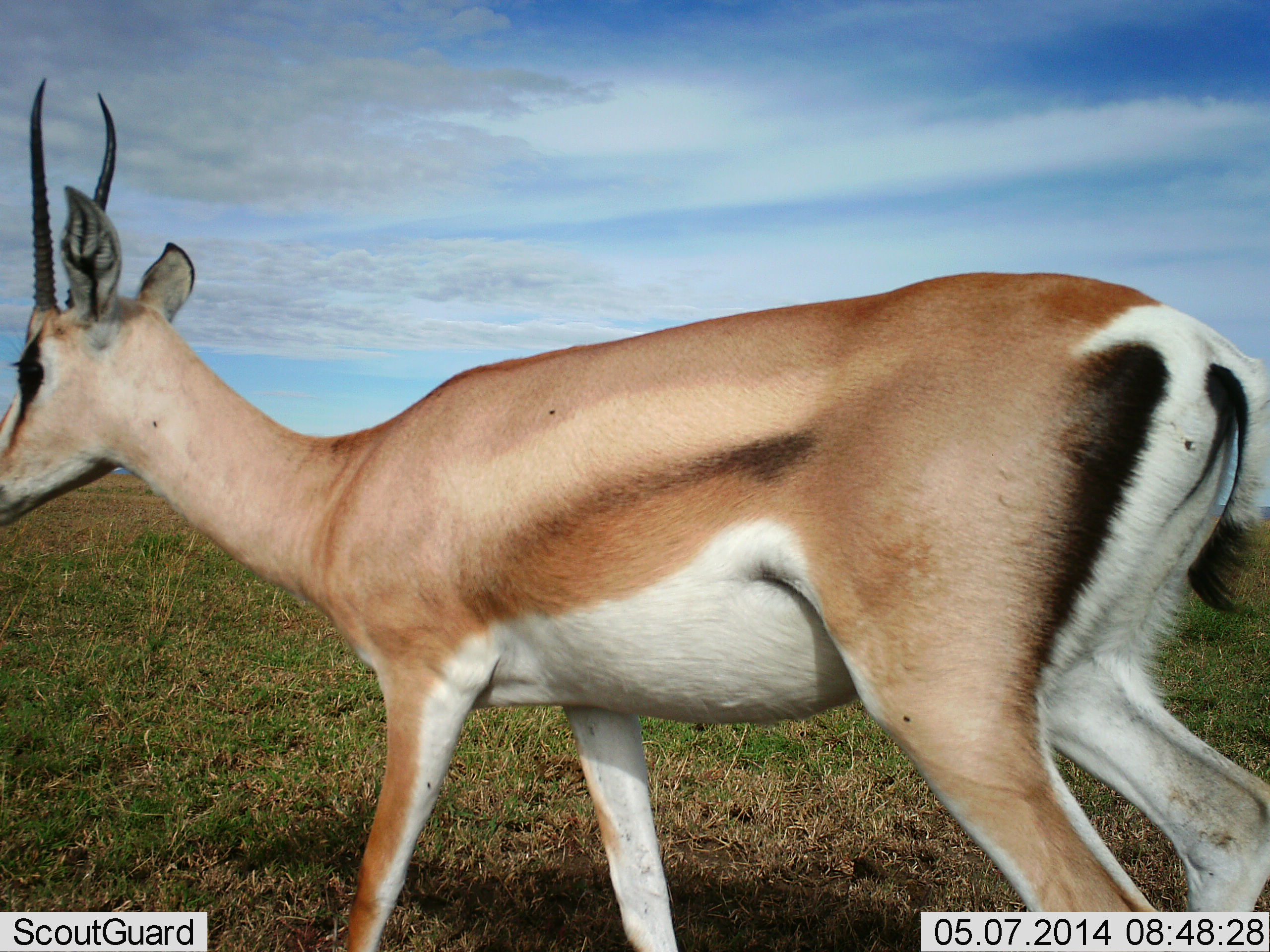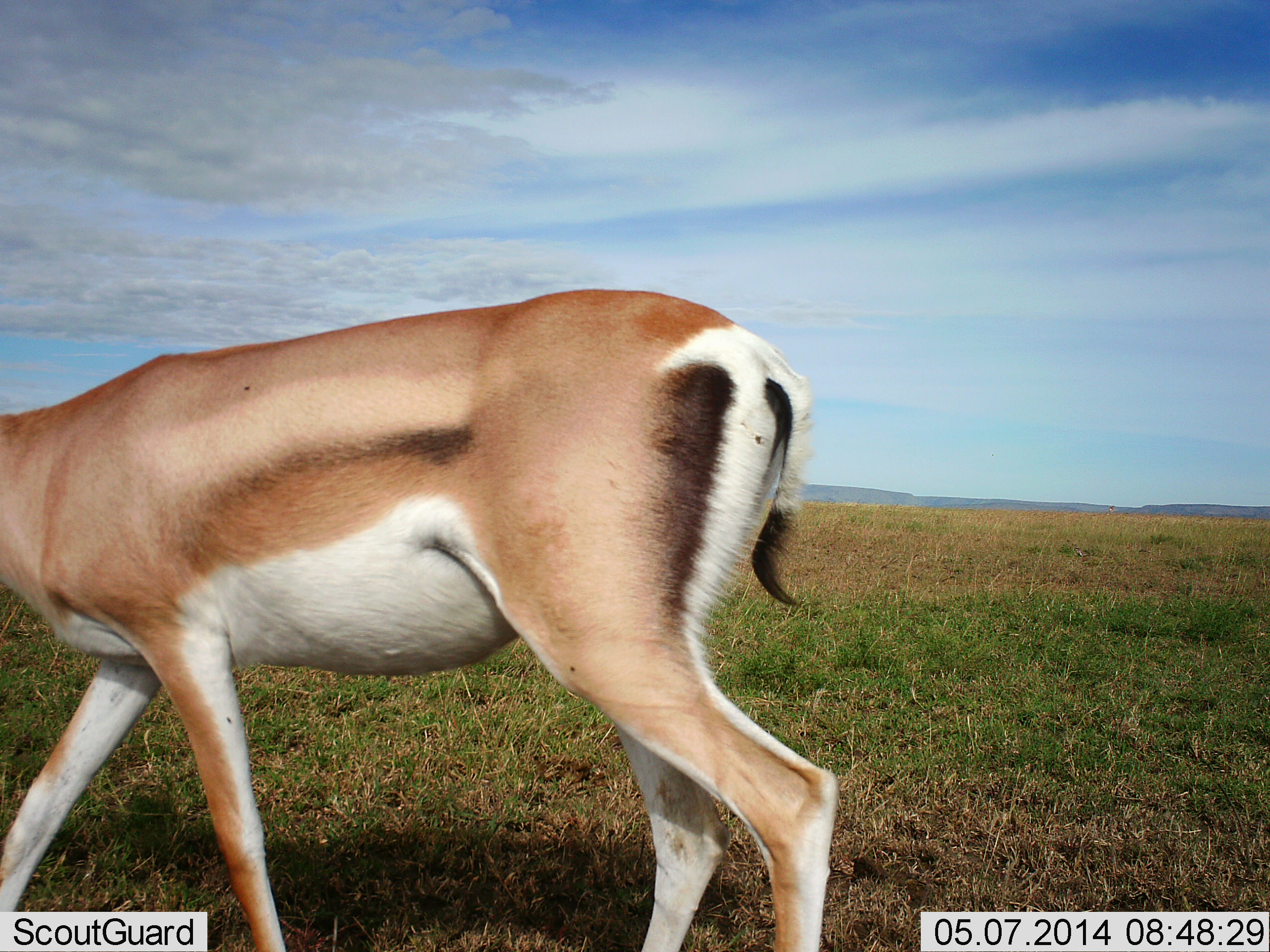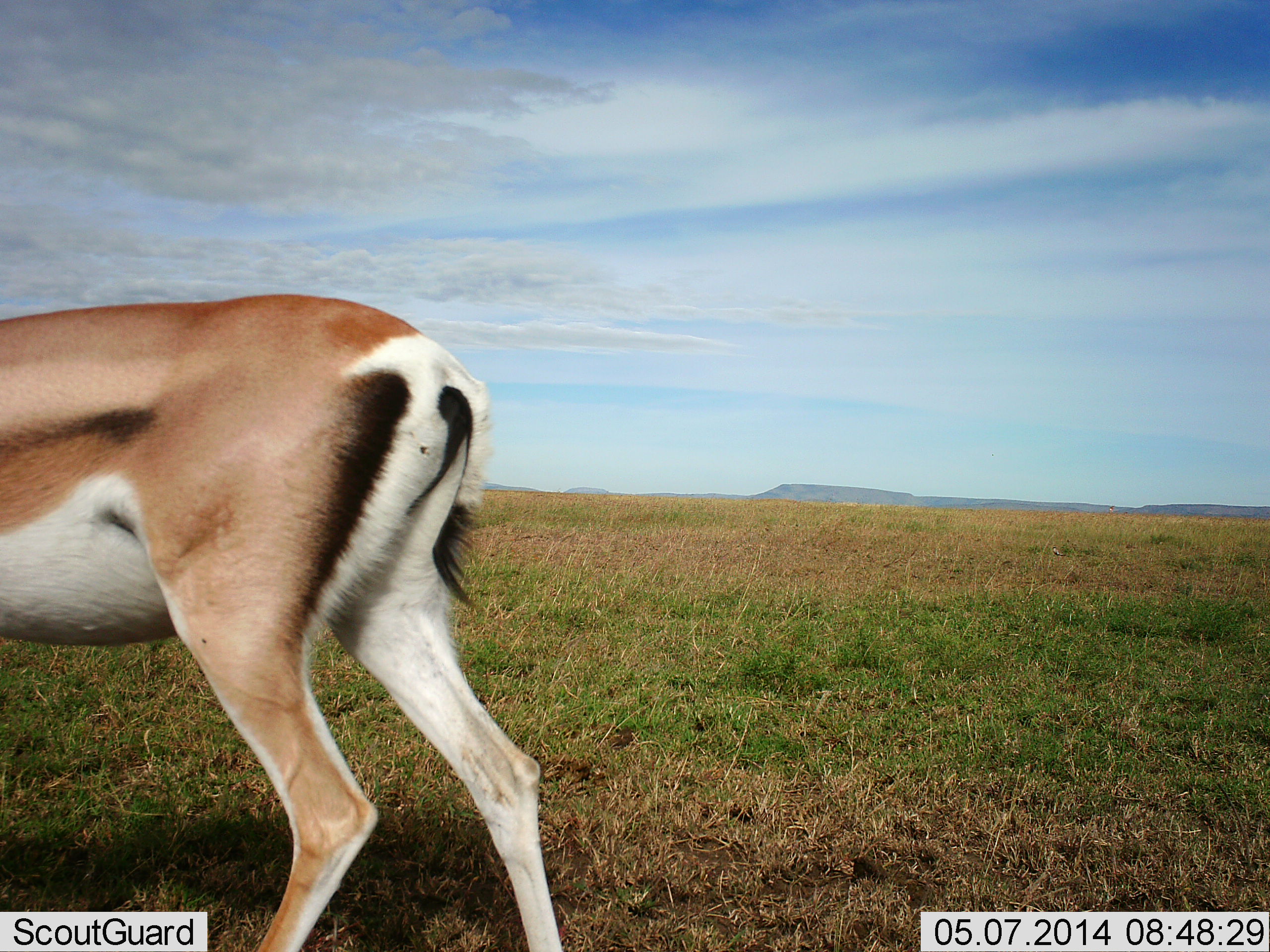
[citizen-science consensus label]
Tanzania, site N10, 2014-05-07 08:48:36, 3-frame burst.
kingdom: Animalia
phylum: Chordata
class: Mammalia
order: Artiodactyla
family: Bovidae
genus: Nanger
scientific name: Nanger granti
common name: grant's gazelle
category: gazellegrants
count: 1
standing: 0%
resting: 0%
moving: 100%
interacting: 0%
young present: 10%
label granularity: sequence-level